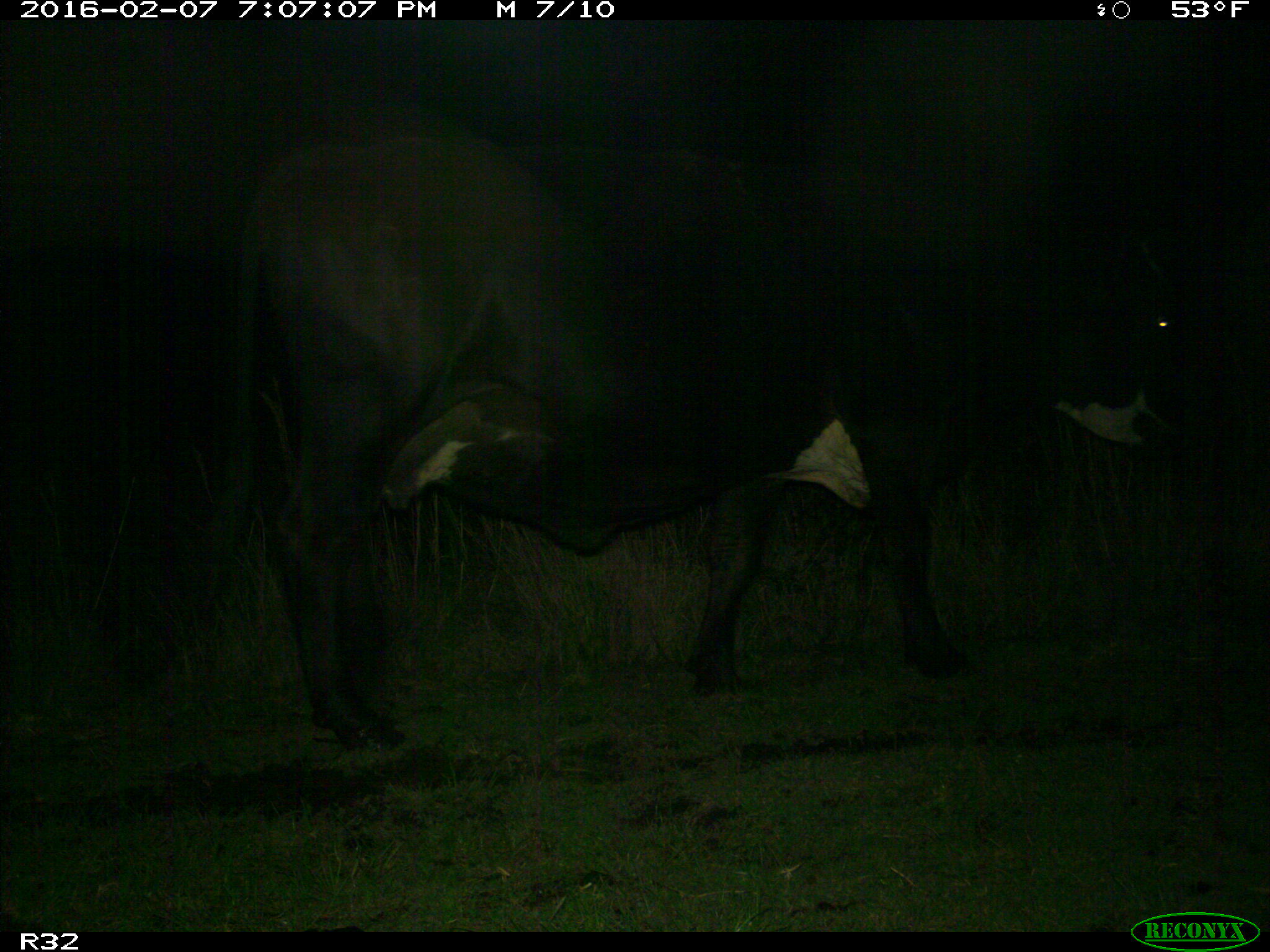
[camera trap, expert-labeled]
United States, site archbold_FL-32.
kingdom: Animalia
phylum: Chordata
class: Mammalia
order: Artiodactyla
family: Bovidae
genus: Bos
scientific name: Bos taurus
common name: domestic cow